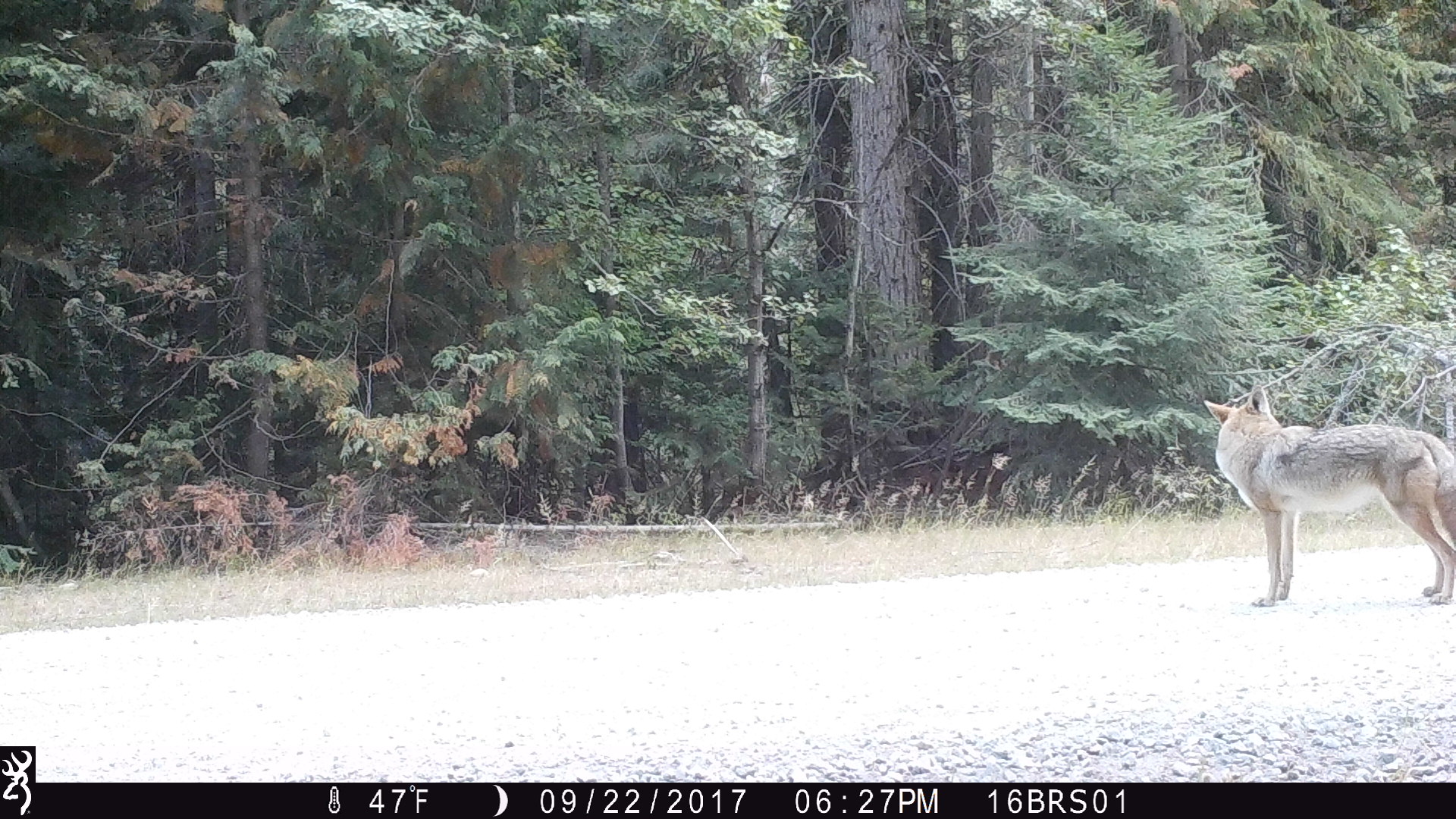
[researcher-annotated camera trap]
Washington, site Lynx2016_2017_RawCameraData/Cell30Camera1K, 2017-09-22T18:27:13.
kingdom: Animalia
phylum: Chordata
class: Mammalia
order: Carnivora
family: Canidae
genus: Canis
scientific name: Canis latrans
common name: coyote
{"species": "Canis latrans (coyote)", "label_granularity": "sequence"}